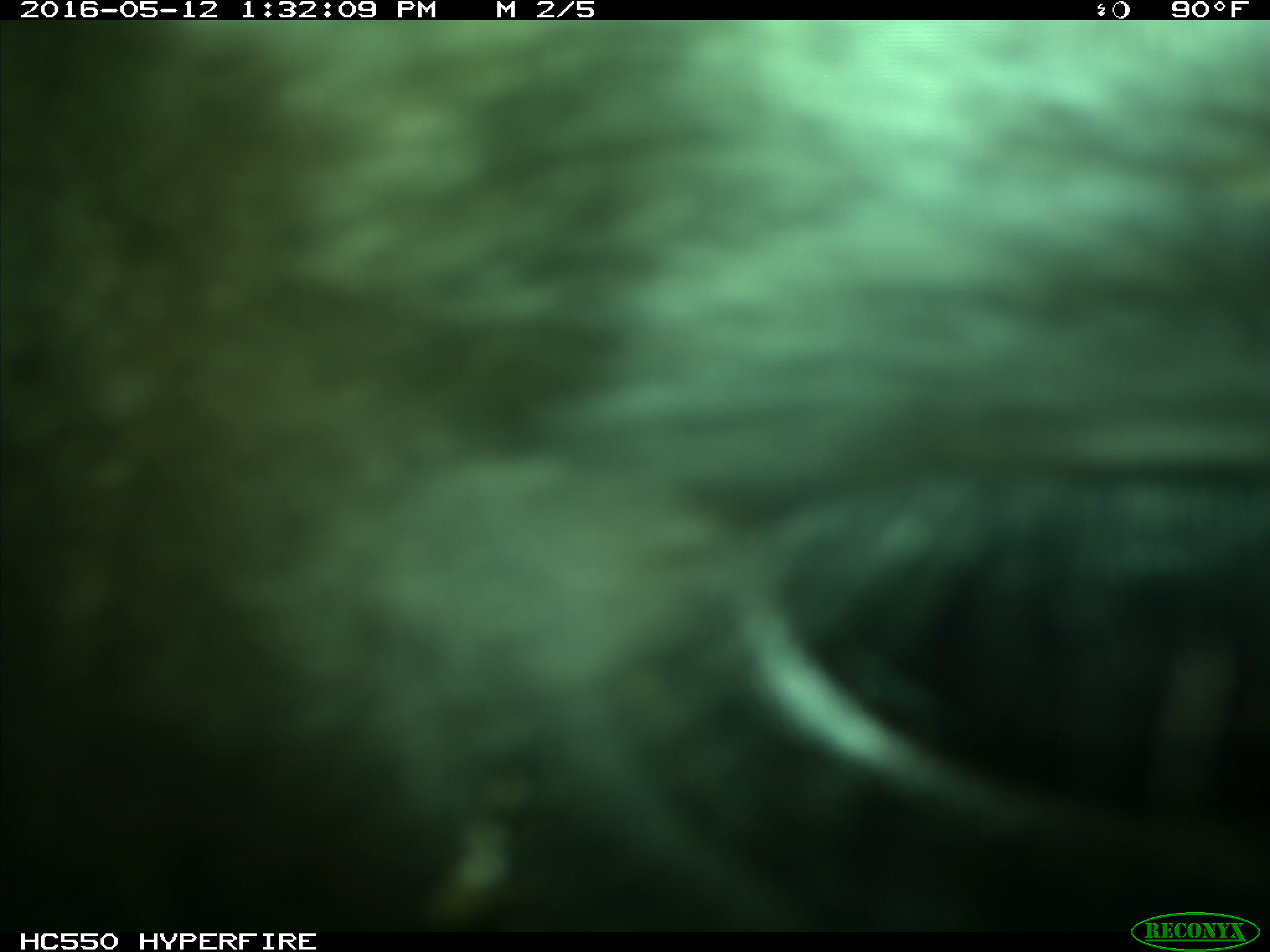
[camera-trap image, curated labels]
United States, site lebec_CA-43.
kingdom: Animalia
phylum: Chordata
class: Mammalia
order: Artiodactyla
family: Bovidae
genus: Bos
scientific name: Bos taurus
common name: domestic cow